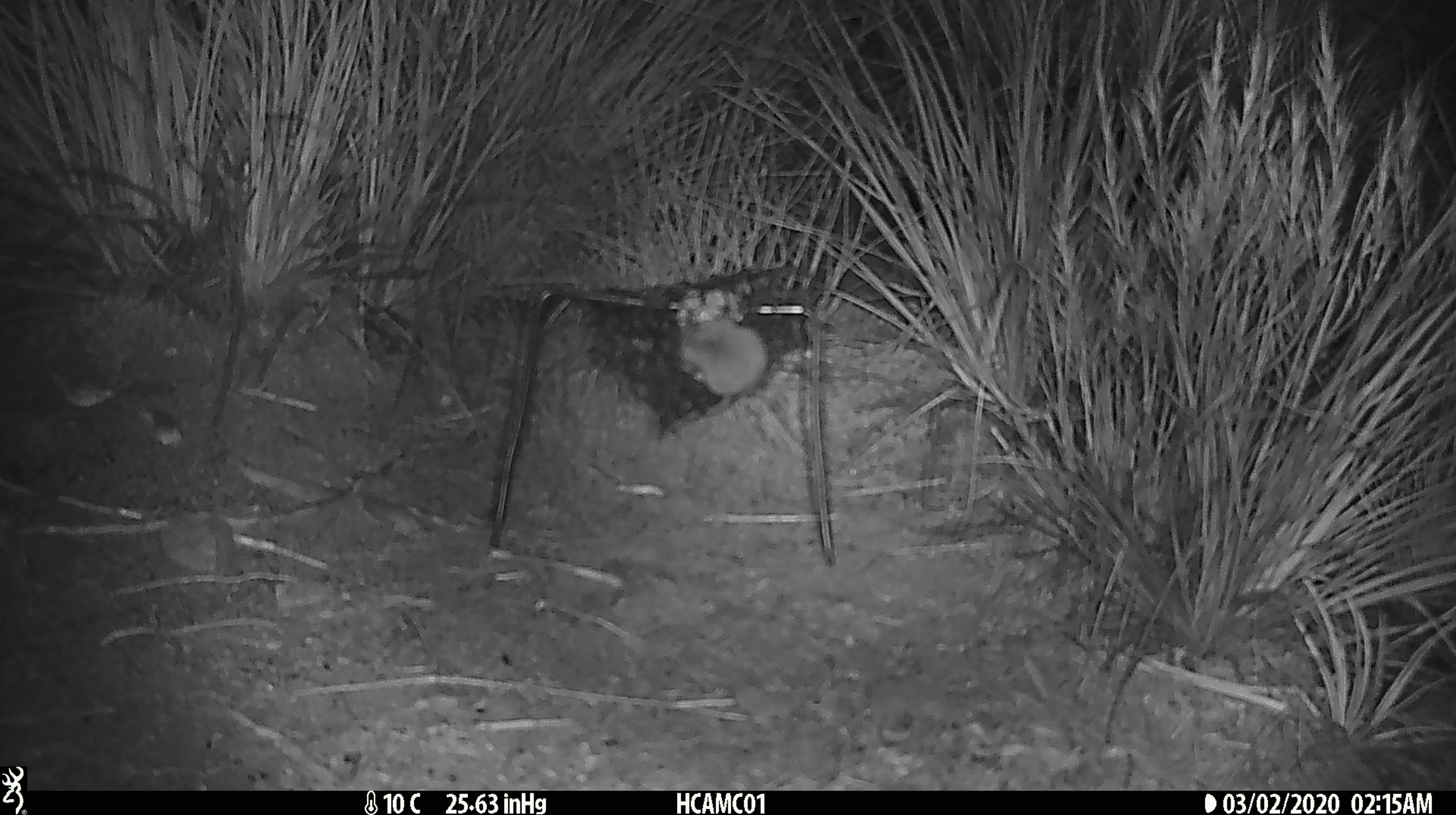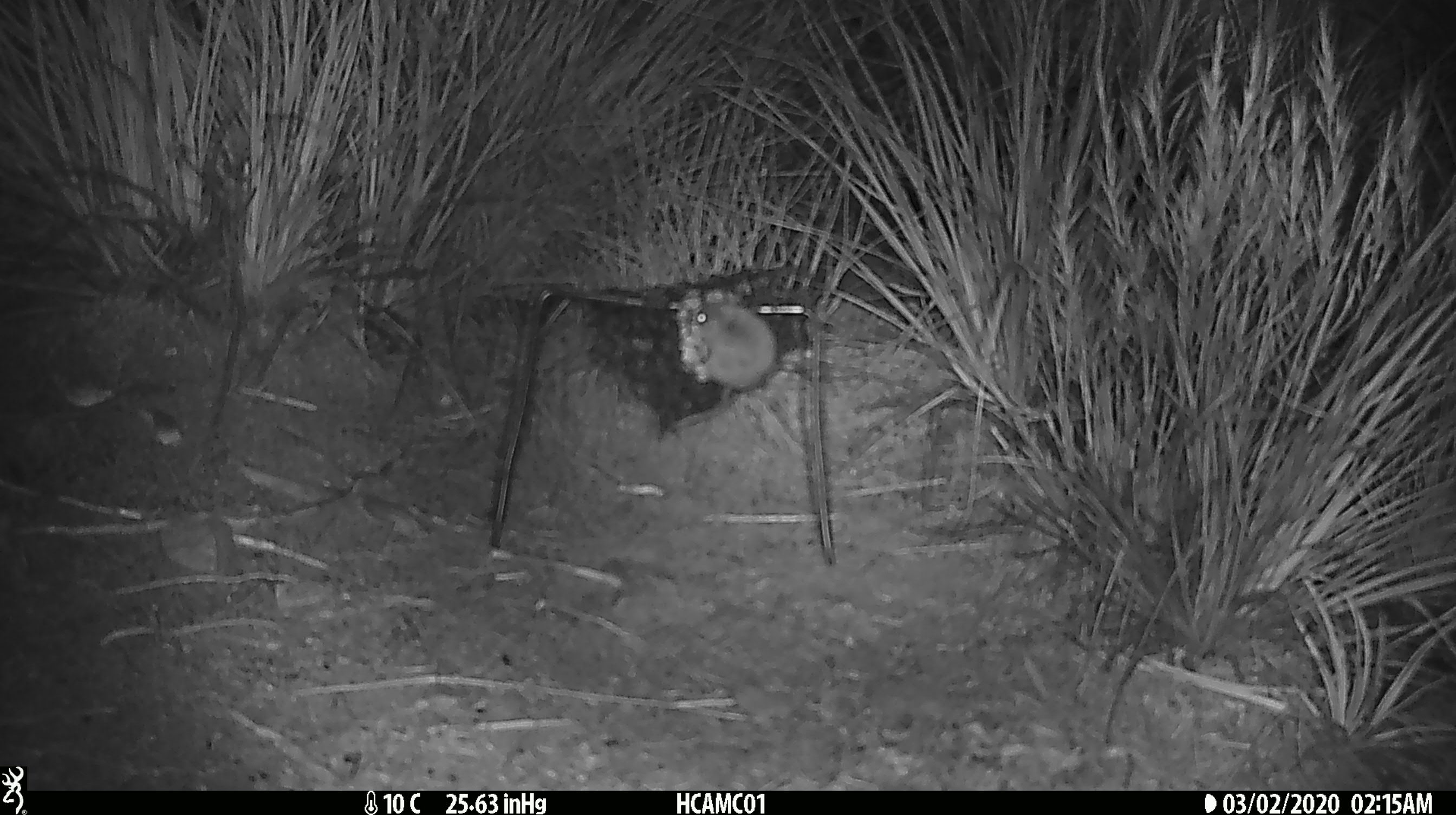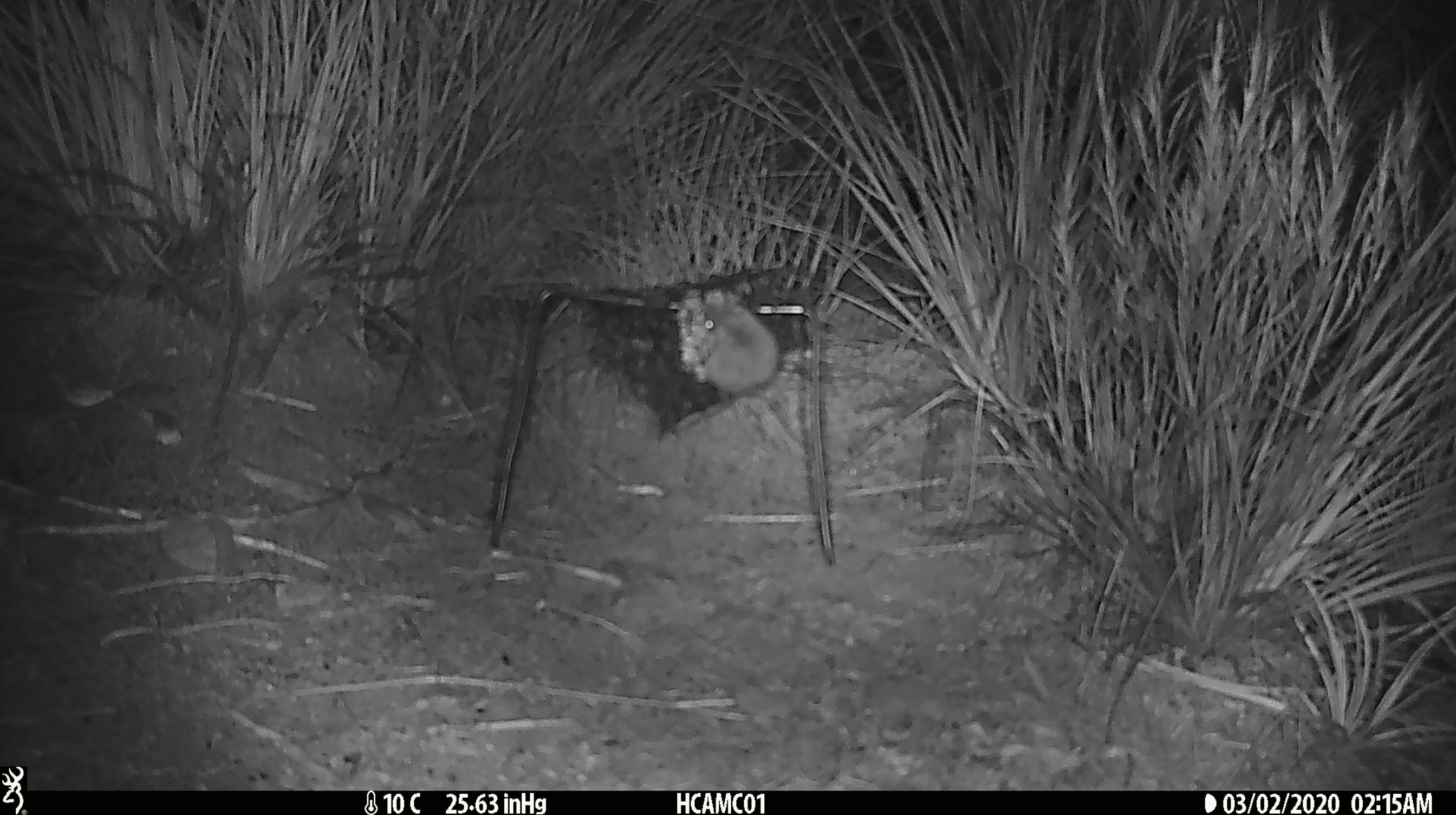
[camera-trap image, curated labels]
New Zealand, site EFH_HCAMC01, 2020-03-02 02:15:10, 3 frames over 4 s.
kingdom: Animalia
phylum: Chordata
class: Mammalia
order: Rodentia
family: Muridae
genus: Mus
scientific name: Mus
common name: mouse